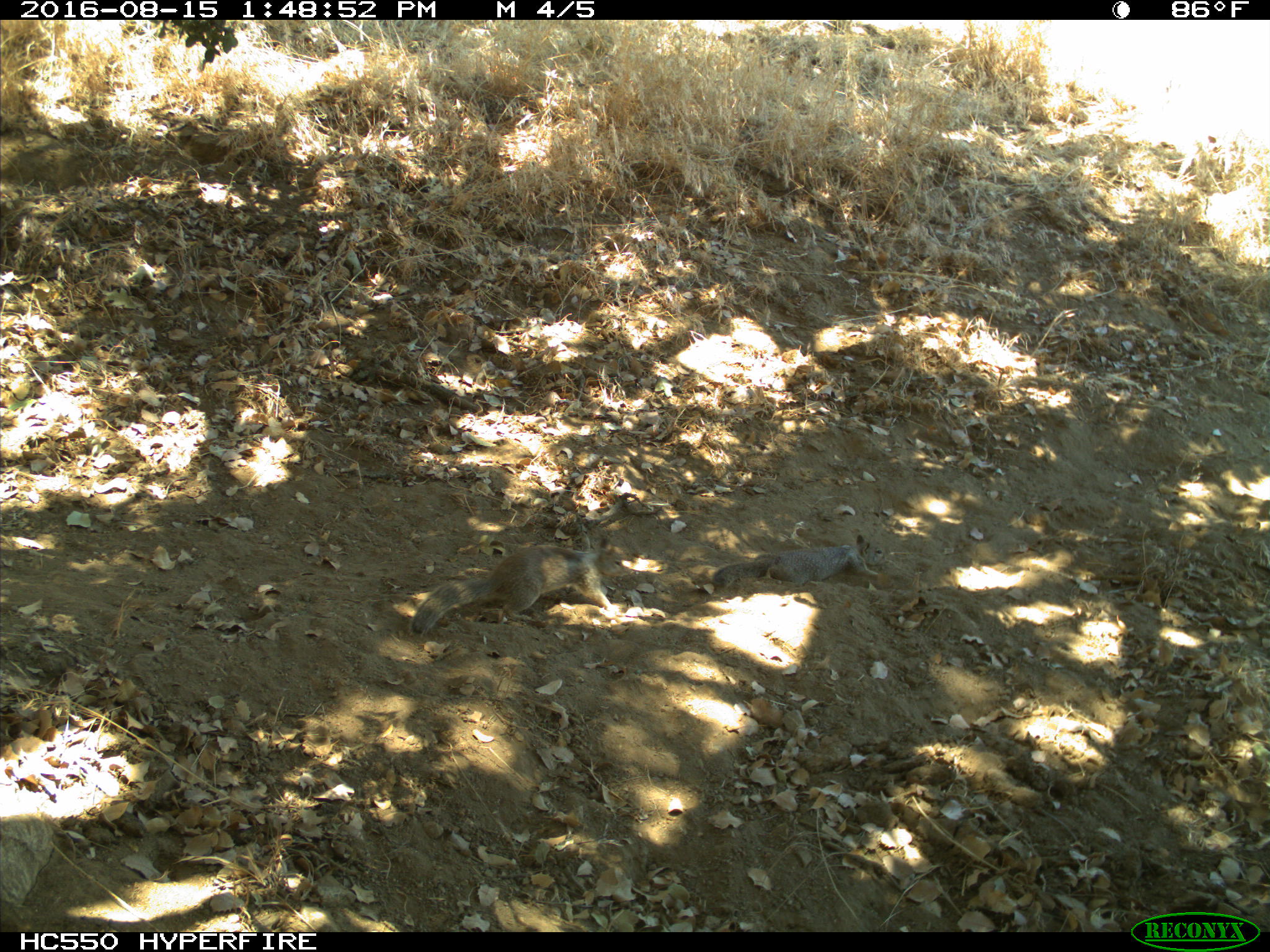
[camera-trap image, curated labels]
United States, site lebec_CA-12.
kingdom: Animalia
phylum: Chordata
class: Mammalia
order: Rodentia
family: Sciuridae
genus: Otospermophilus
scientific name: Otospermophilus beecheyi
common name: california ground squirrel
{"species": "Otospermophilus beecheyi (california ground squirrel)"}